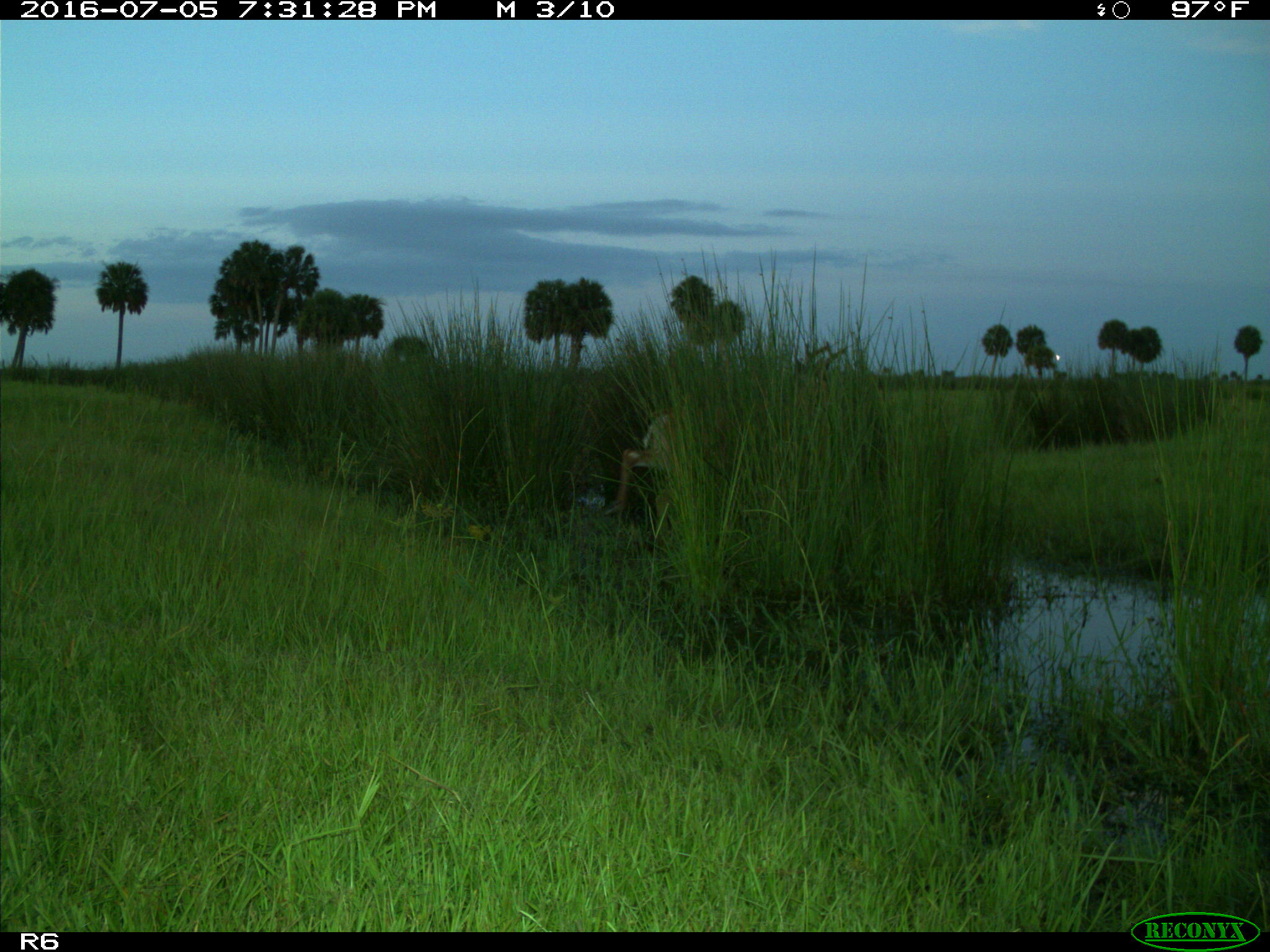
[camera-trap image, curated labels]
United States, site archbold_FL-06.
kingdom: Animalia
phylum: Chordata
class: Mammalia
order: Artiodactyla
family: Cervidae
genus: Odocoileus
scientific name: Odocoileus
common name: deer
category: unidentified deer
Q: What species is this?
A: Unidentified deer (deer) (Odocoileus).